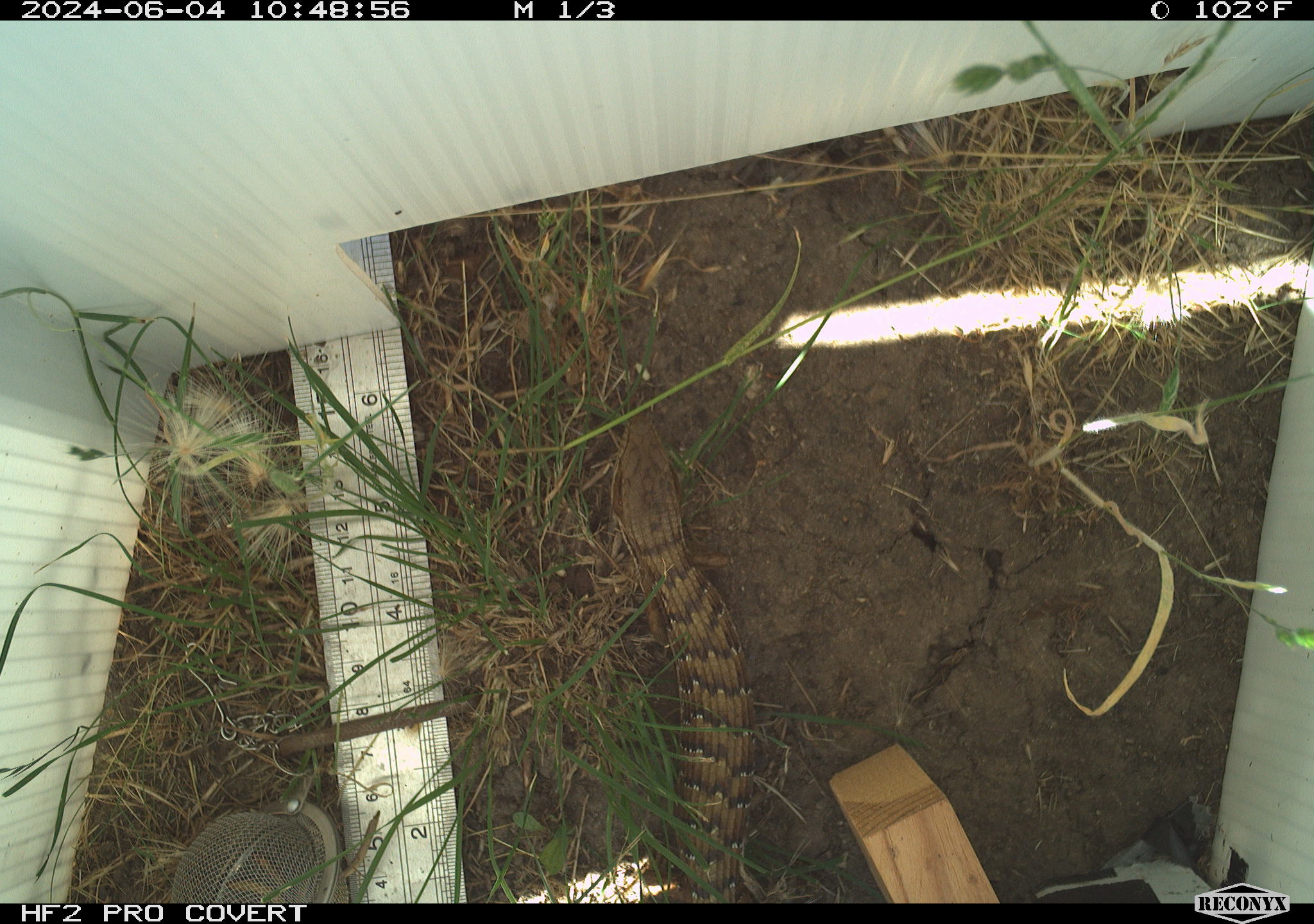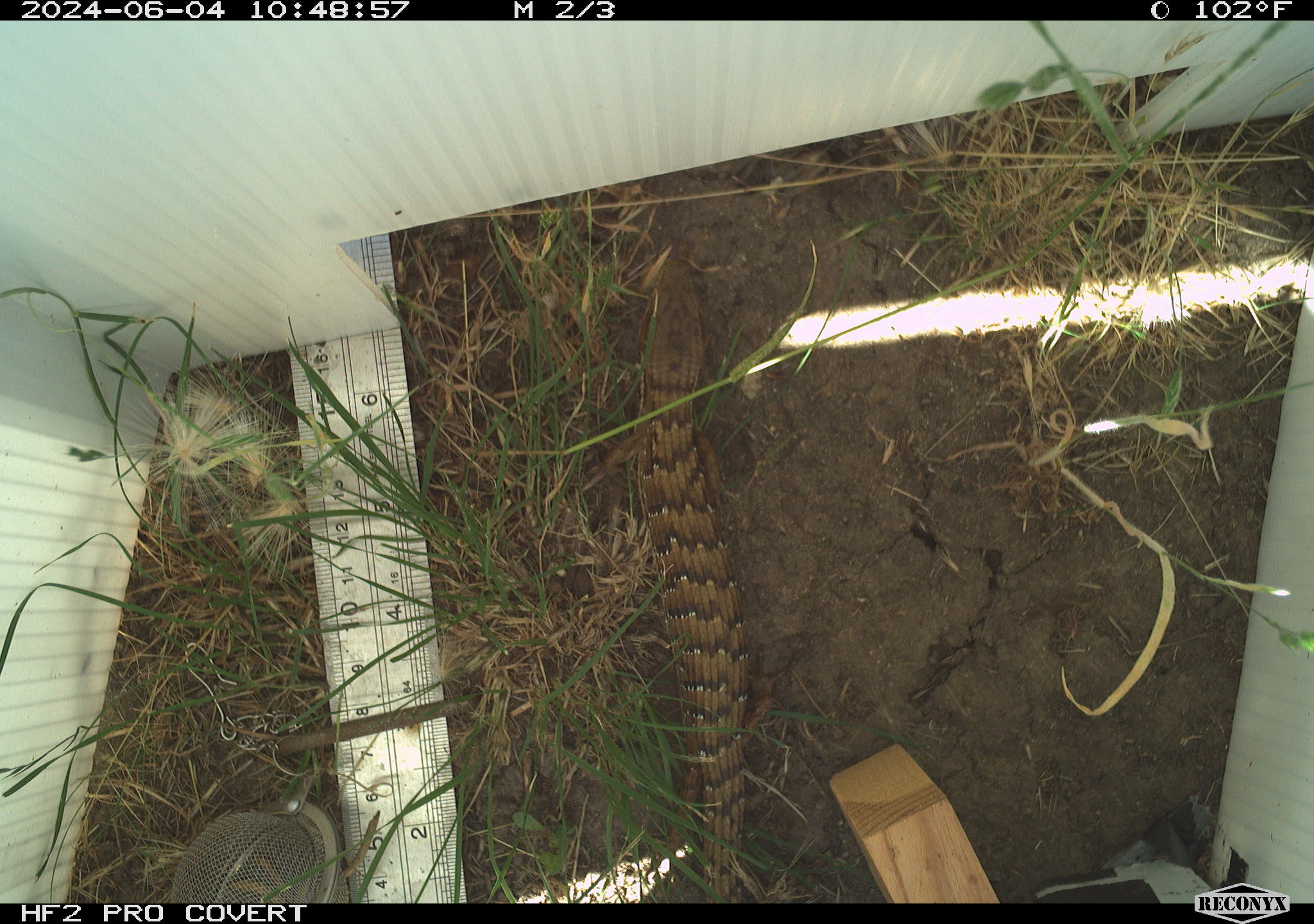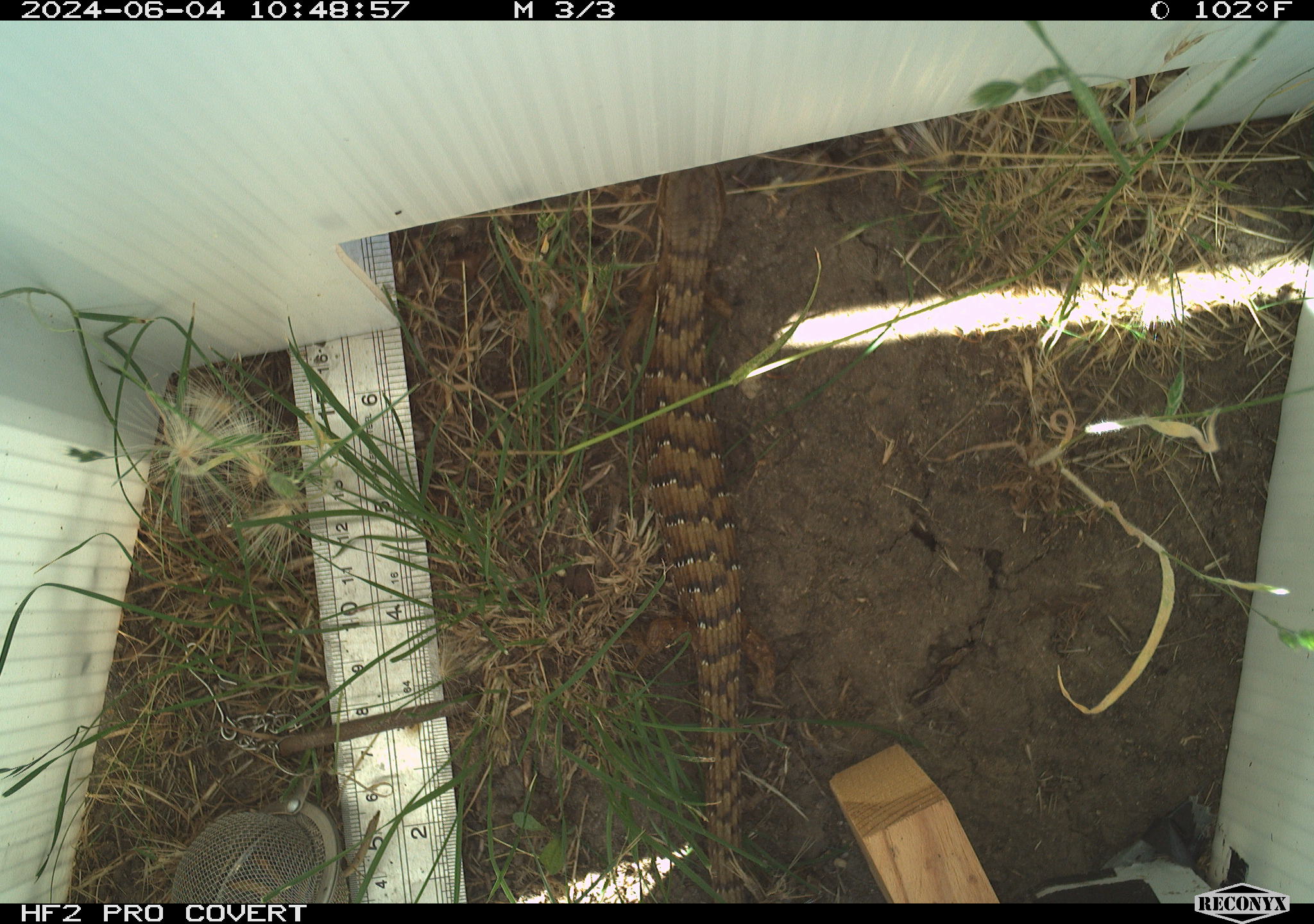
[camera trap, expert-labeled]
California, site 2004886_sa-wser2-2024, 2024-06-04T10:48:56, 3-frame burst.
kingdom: Animalia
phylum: Chordata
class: Reptilia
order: Squamata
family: Anguidae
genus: Elgaria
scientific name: Elgaria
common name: alligator lizards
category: elgaria species